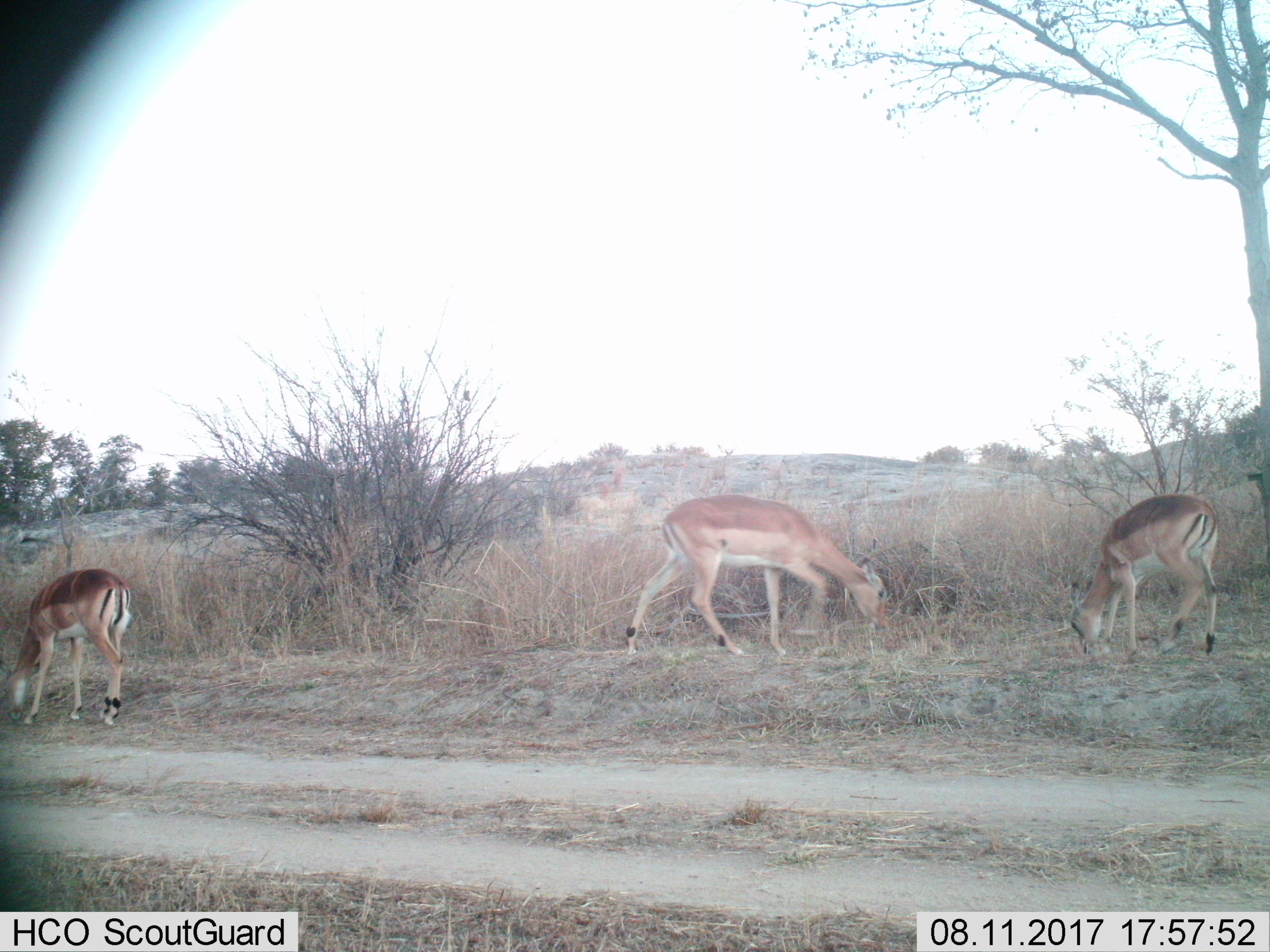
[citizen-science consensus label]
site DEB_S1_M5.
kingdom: Animalia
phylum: Chordata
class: Mammalia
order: Artiodactyla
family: Bovidae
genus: Aepyceros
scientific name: Aepyceros melampus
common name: impala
Impala (Aepyceros melampus), count 3. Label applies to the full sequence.